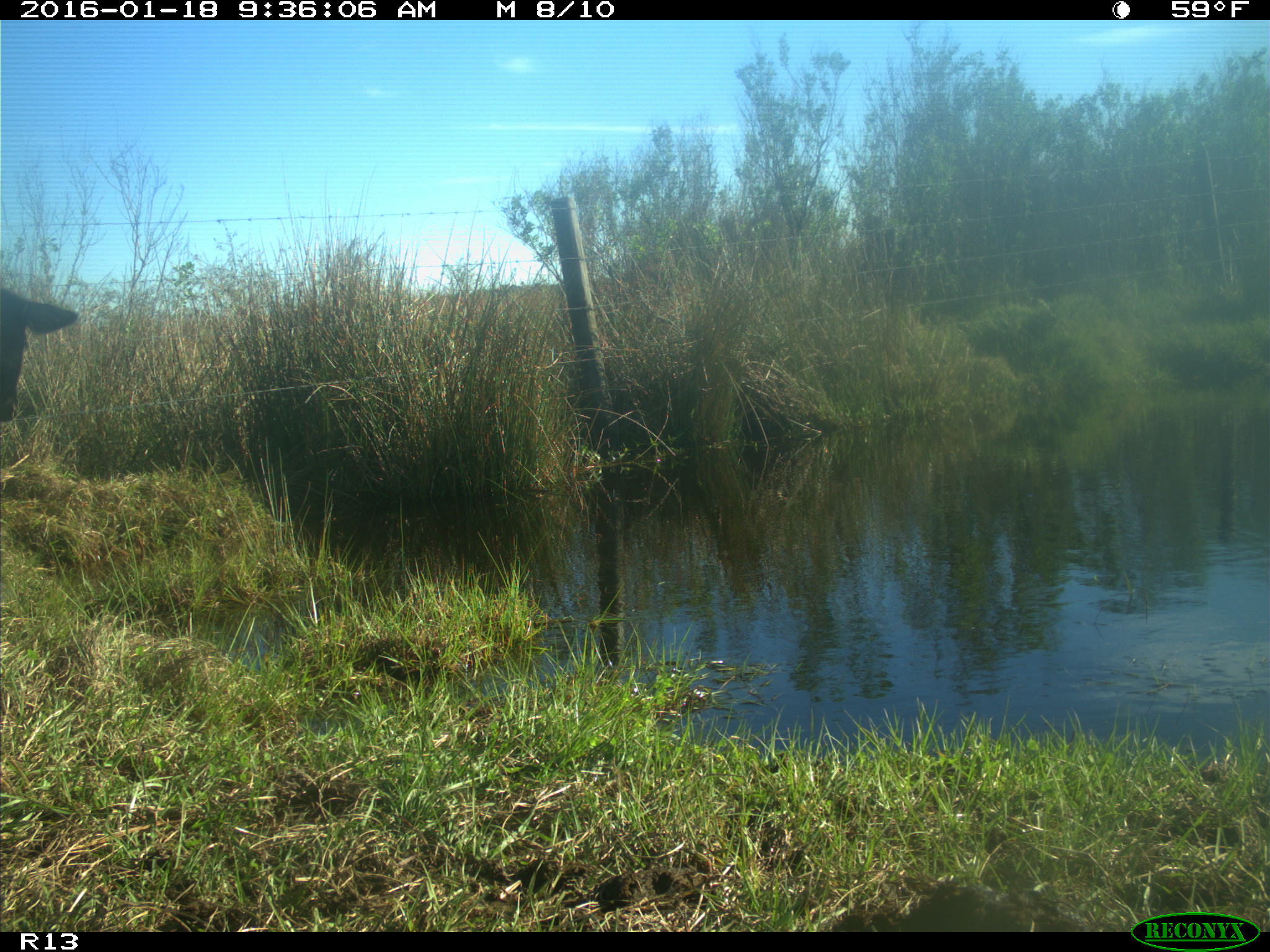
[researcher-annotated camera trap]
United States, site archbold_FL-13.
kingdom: Animalia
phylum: Chordata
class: Mammalia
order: Artiodactyla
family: Bovidae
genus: Bos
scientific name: Bos taurus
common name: domestic cow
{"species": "Bos taurus (domestic cow)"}